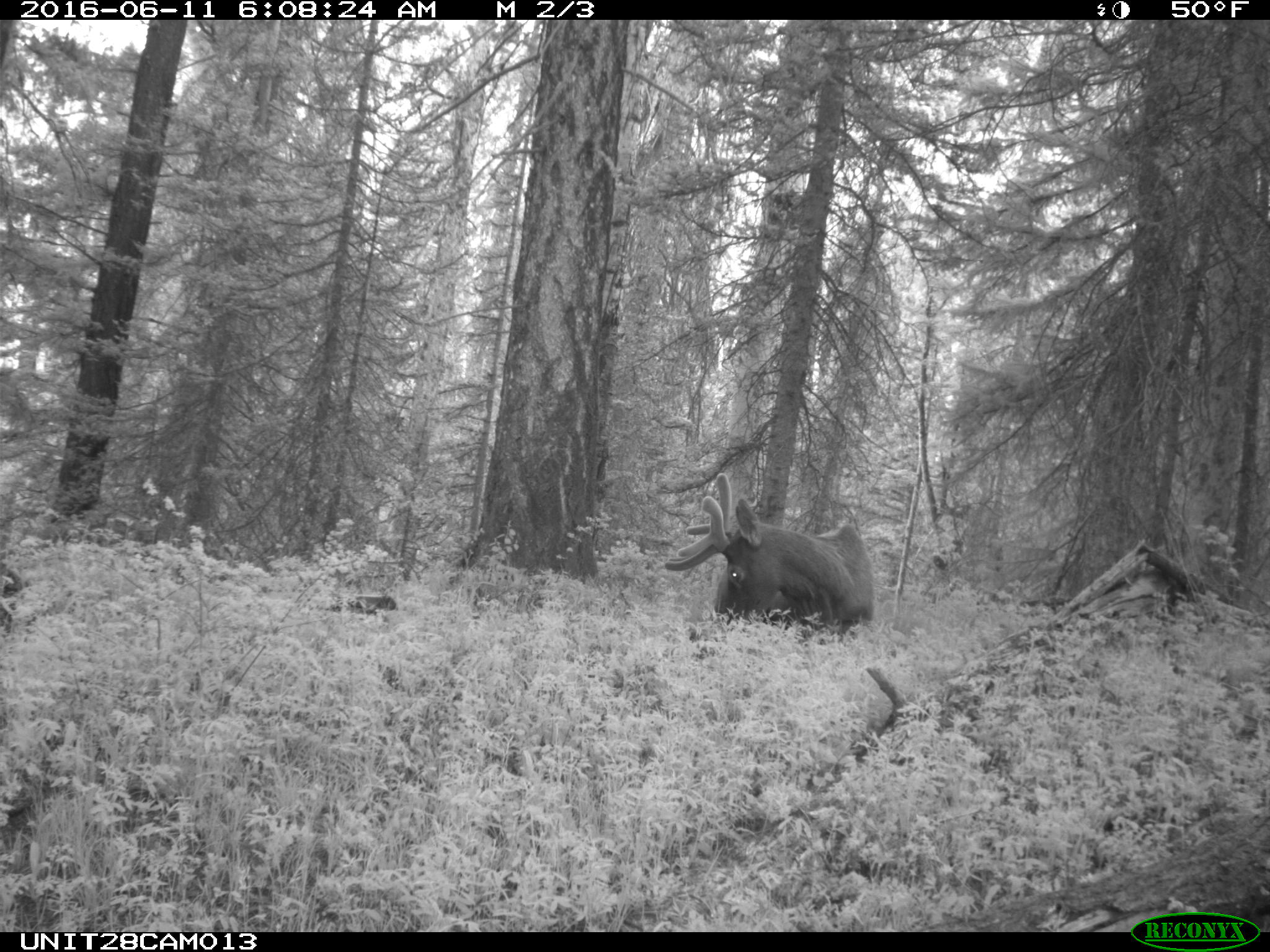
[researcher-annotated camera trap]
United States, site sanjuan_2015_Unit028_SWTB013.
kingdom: Animalia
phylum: Chordata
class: Mammalia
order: Artiodactyla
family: Cervidae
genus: Cervus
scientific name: Cervus elaphus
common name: red deer